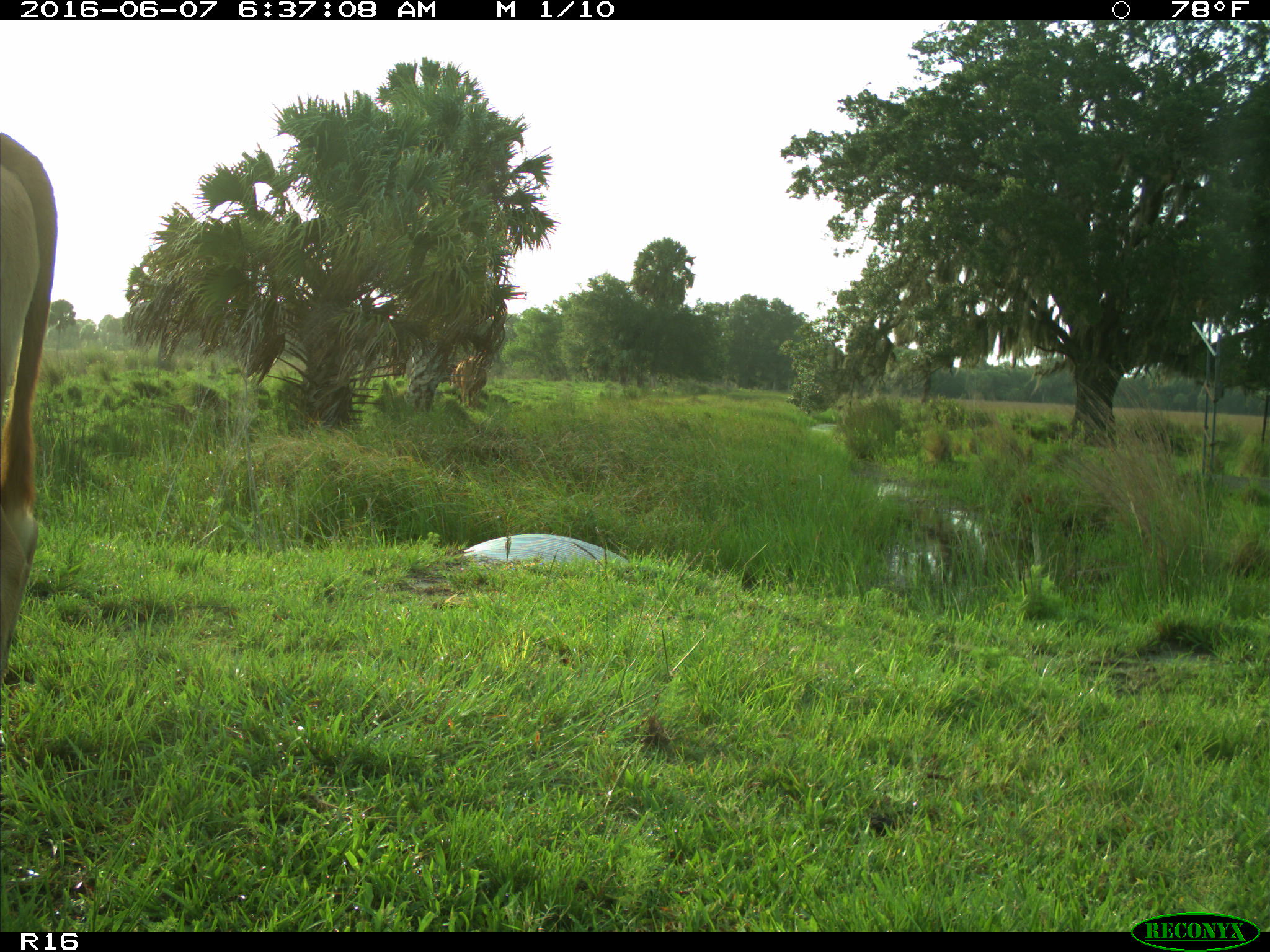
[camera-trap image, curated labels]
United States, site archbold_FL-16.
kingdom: Animalia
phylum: Chordata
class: Mammalia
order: Artiodactyla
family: Bovidae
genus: Bos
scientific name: Bos taurus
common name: domestic cow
Bos taurus (domestic cow).